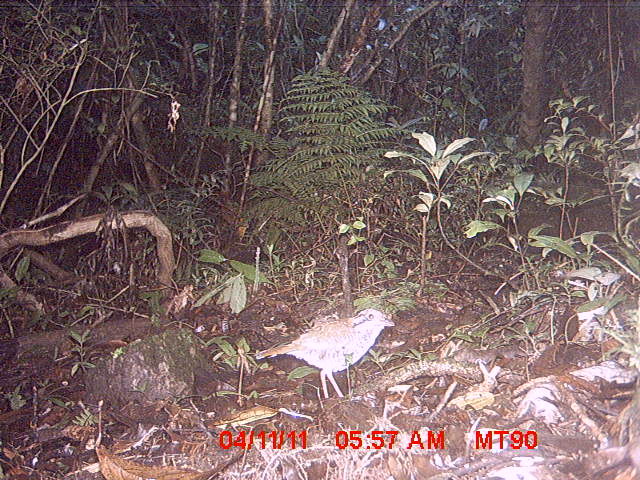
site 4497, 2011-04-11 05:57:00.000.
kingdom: Animalia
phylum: Chordata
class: Aves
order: Coraciiformes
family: Brachypteraciidae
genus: Brachypteracias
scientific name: Brachypteracias squamiger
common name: scaly ground roller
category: geobiastes squamiger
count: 1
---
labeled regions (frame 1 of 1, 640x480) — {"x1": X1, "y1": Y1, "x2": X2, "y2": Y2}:
geobiastes squamiger: {"x1": 253, "y1": 308, "x2": 395, "y2": 399}